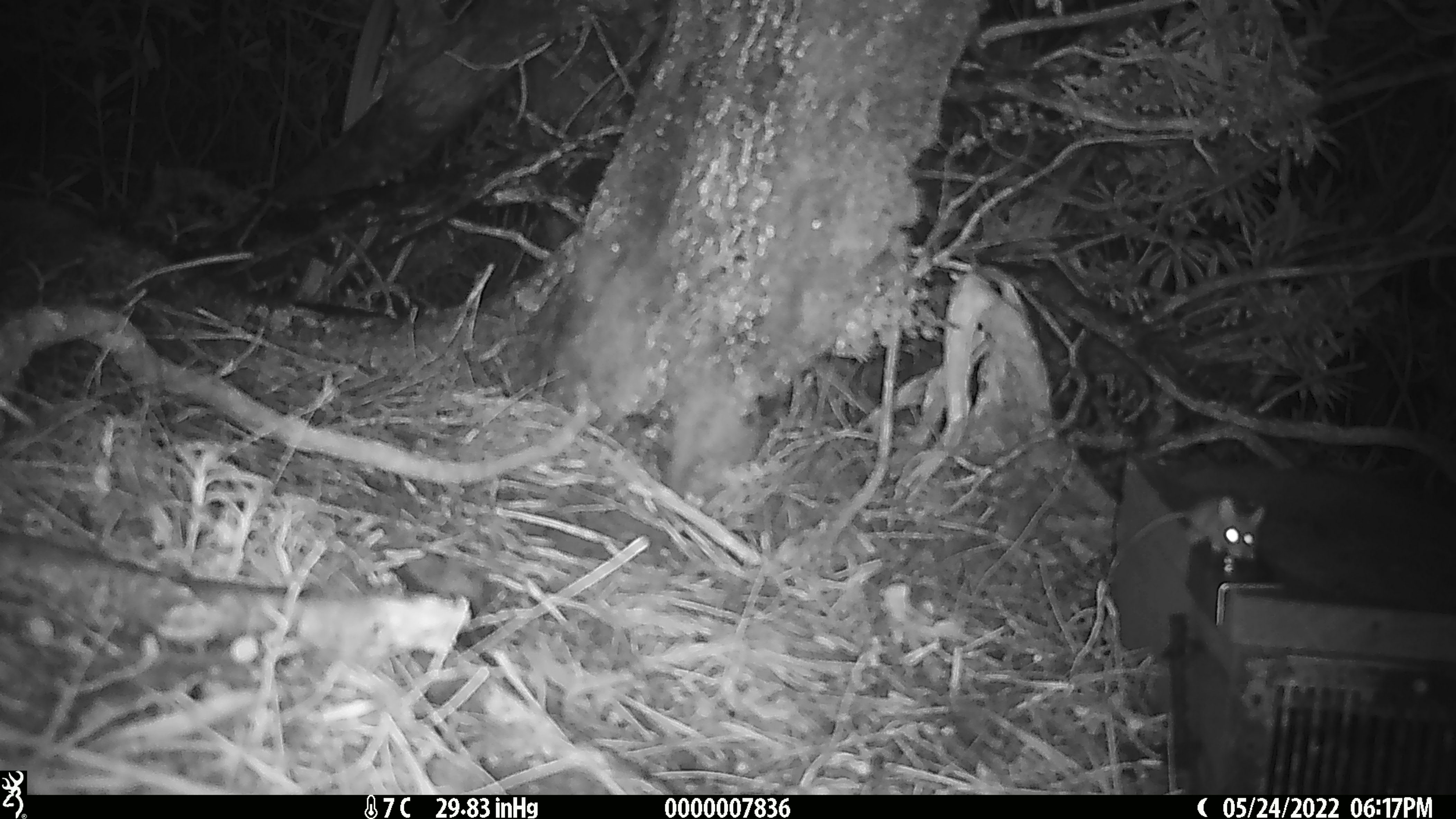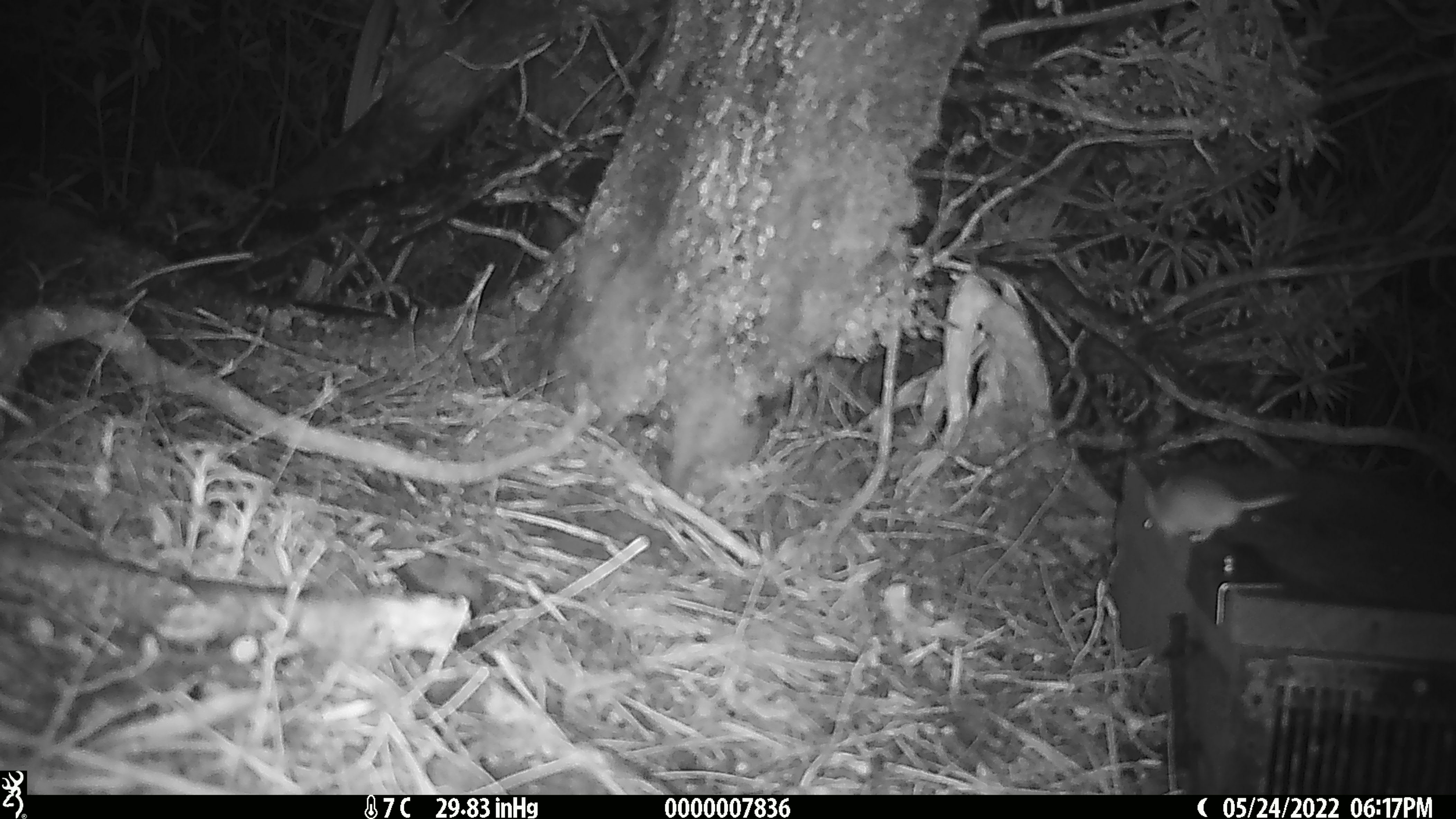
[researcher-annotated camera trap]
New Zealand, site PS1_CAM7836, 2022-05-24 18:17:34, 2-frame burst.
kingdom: Animalia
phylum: Chordata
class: Mammalia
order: Rodentia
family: Muridae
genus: Mus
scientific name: Mus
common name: mouse